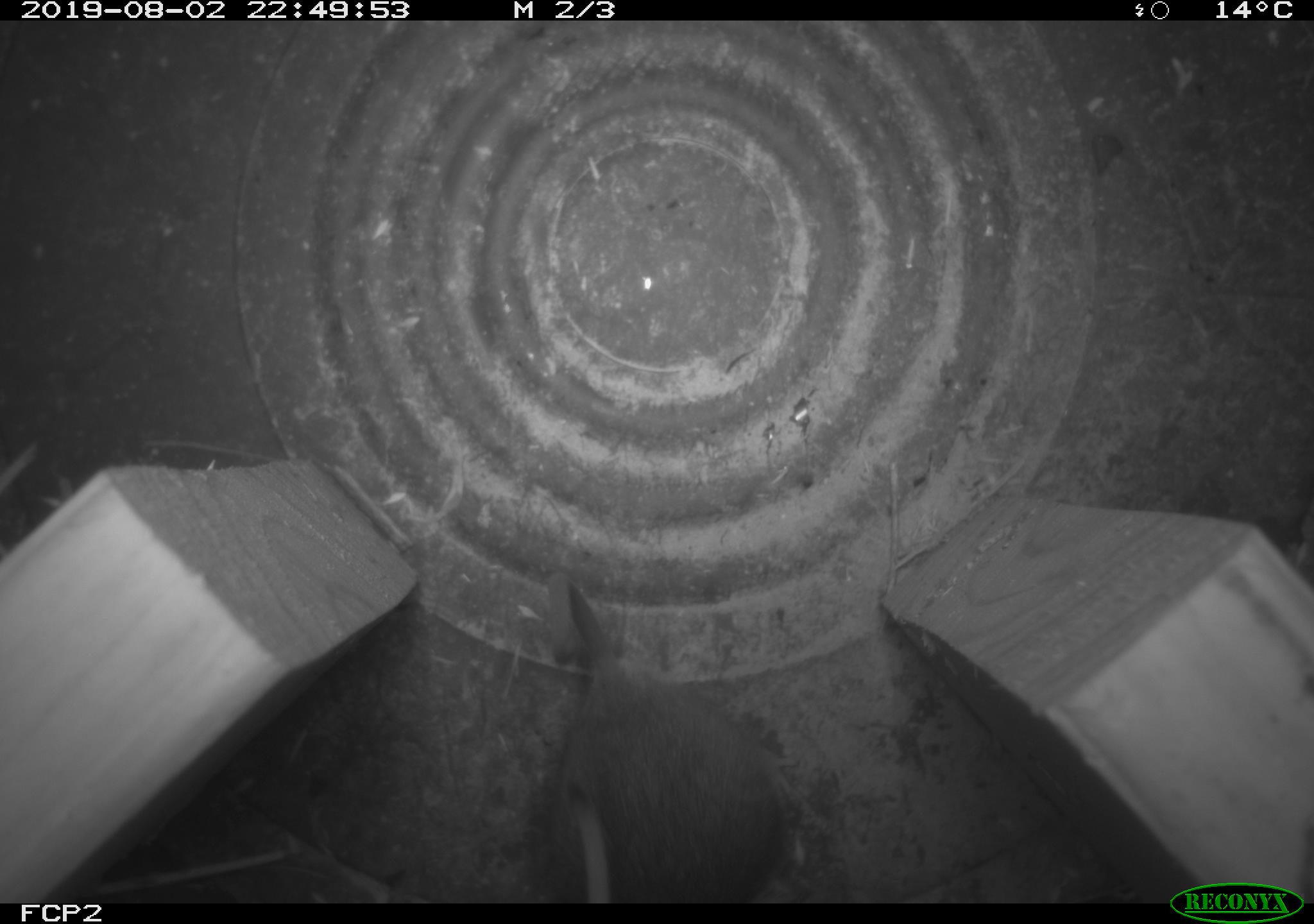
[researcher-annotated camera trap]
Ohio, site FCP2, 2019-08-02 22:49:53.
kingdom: Animalia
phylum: Chordata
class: Mammalia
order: Rodentia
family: Cricetidae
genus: Peromyscus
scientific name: Peromyscus leucopus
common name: white-footed mouse